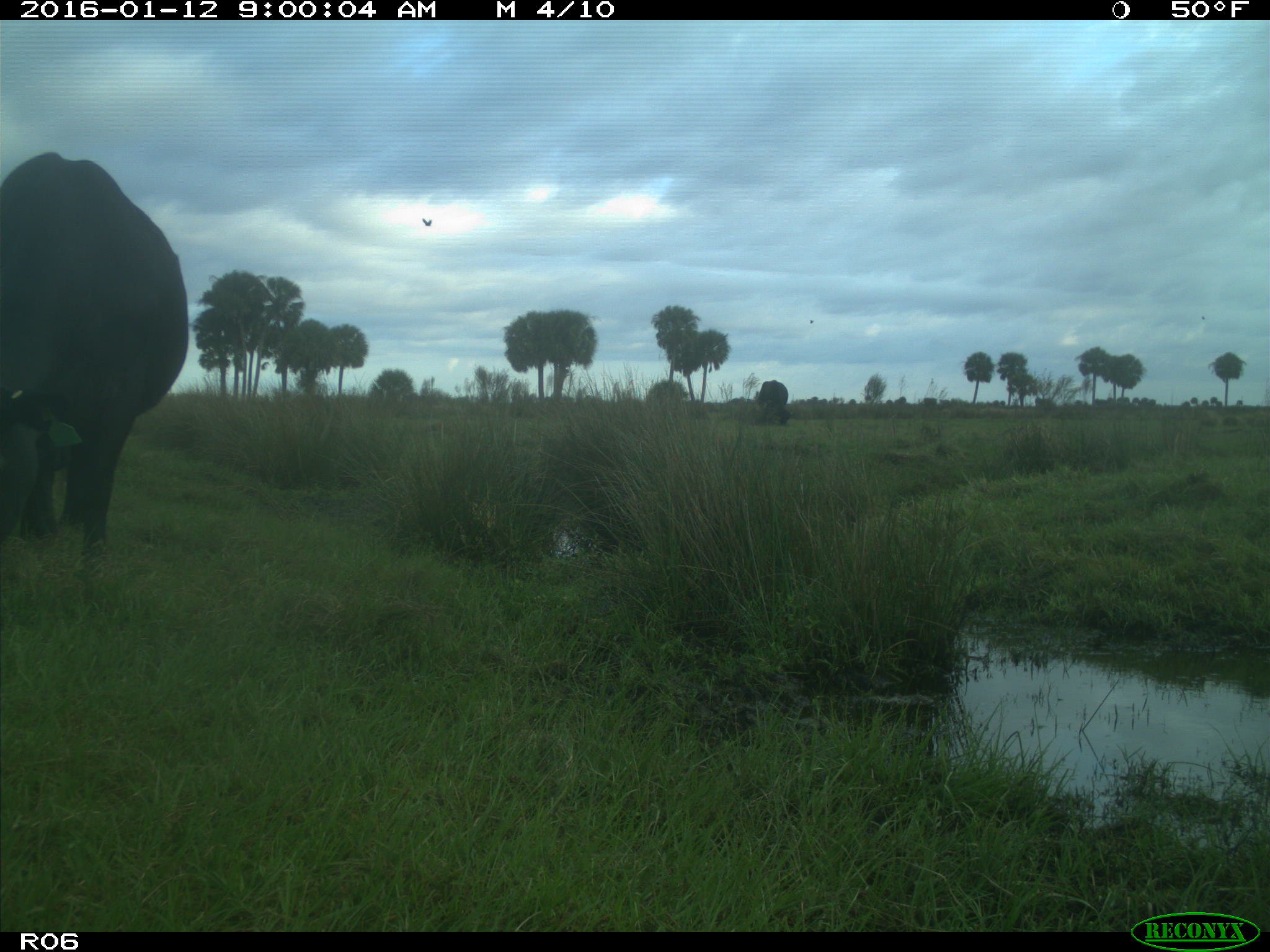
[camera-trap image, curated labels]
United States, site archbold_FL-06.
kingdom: Animalia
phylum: Chordata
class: Mammalia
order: Artiodactyla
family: Bovidae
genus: Bos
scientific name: Bos taurus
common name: domestic cow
Bos taurus (domestic cow).